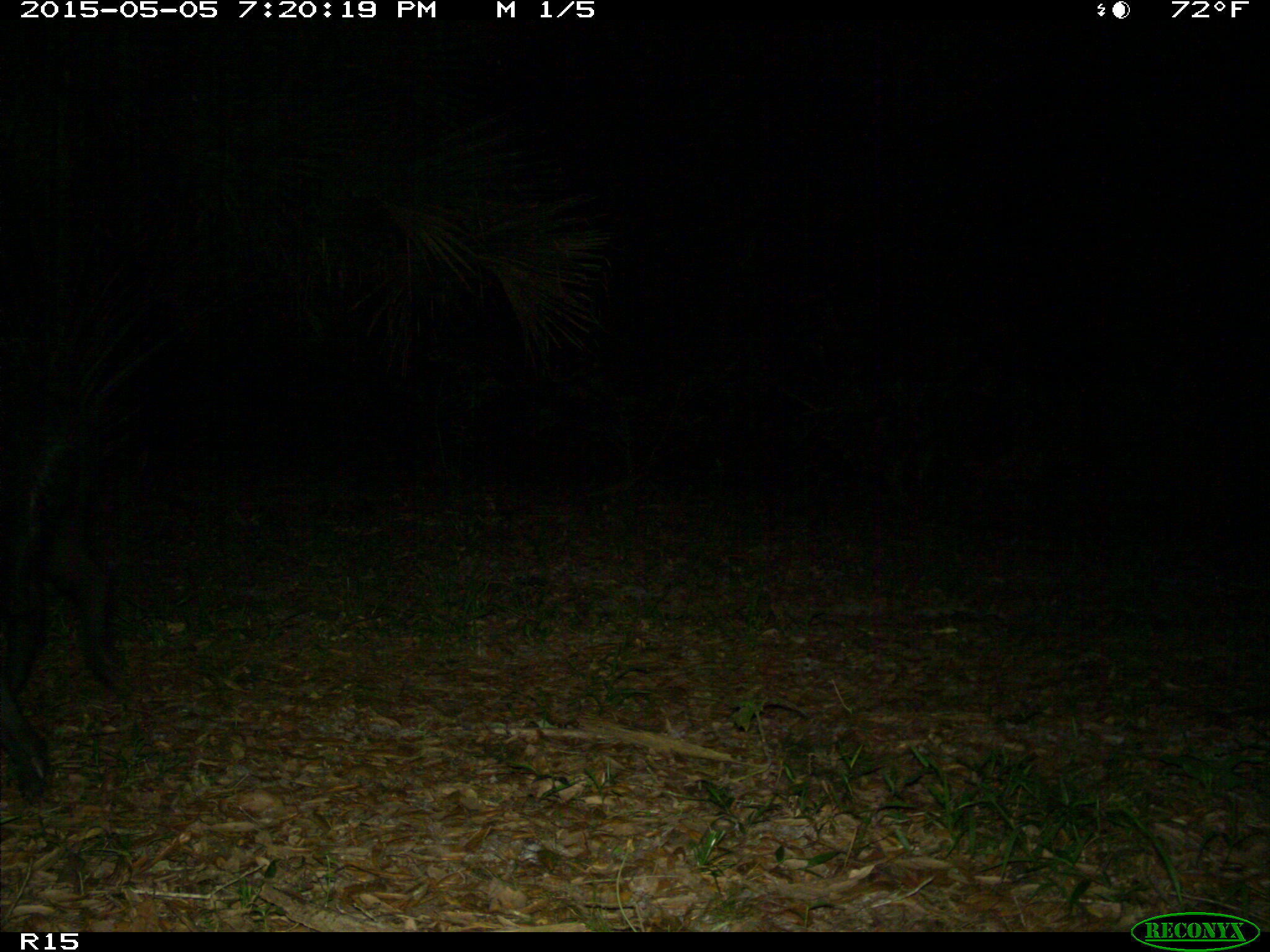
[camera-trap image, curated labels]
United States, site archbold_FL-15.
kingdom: Animalia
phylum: Chordata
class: Mammalia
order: Artiodactyla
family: Suidae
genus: Sus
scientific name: Sus scrofa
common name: wild boar